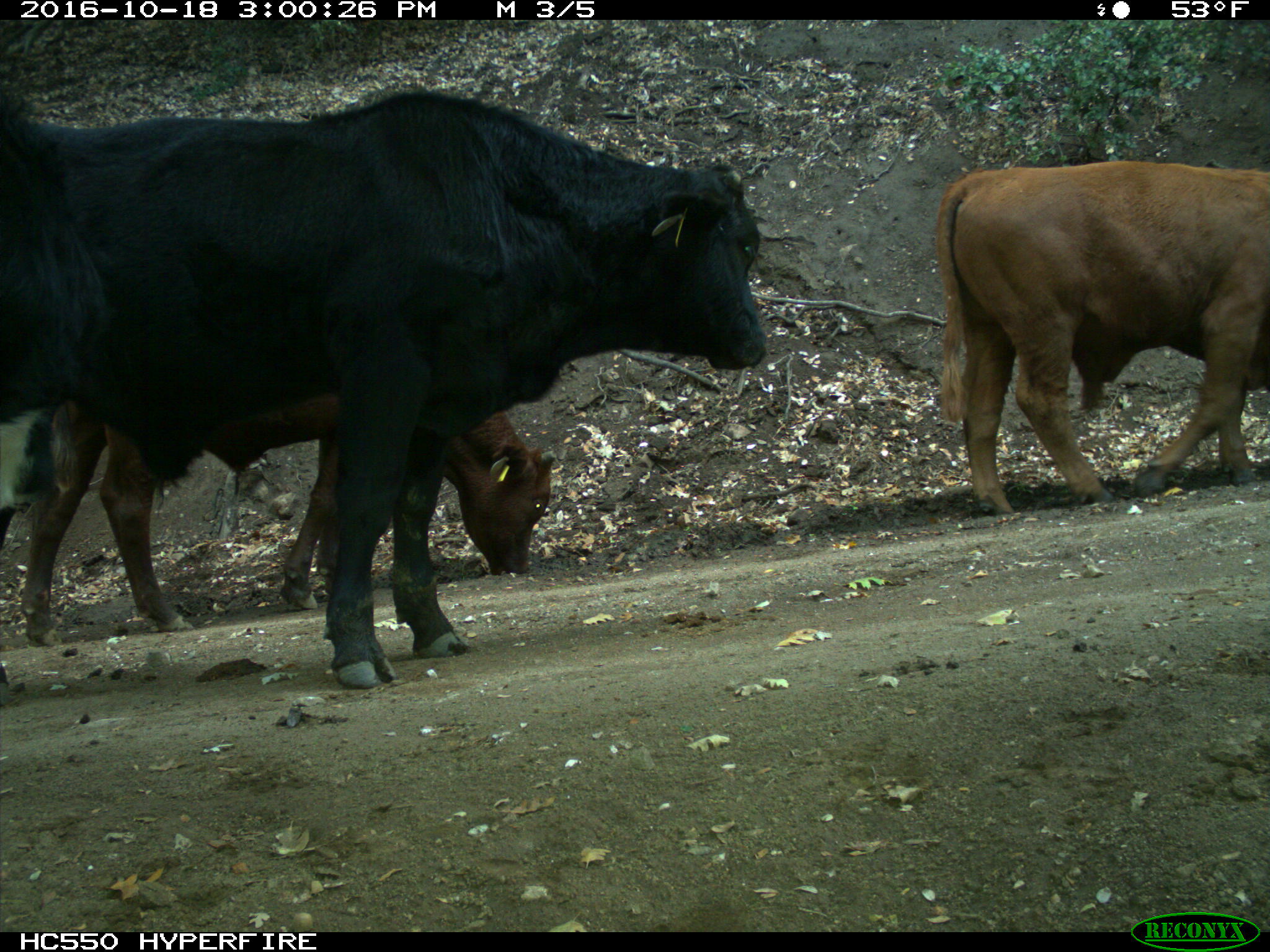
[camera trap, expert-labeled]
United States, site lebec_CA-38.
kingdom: Animalia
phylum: Chordata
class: Mammalia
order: Artiodactyla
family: Bovidae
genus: Bos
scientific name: Bos taurus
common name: domestic cow